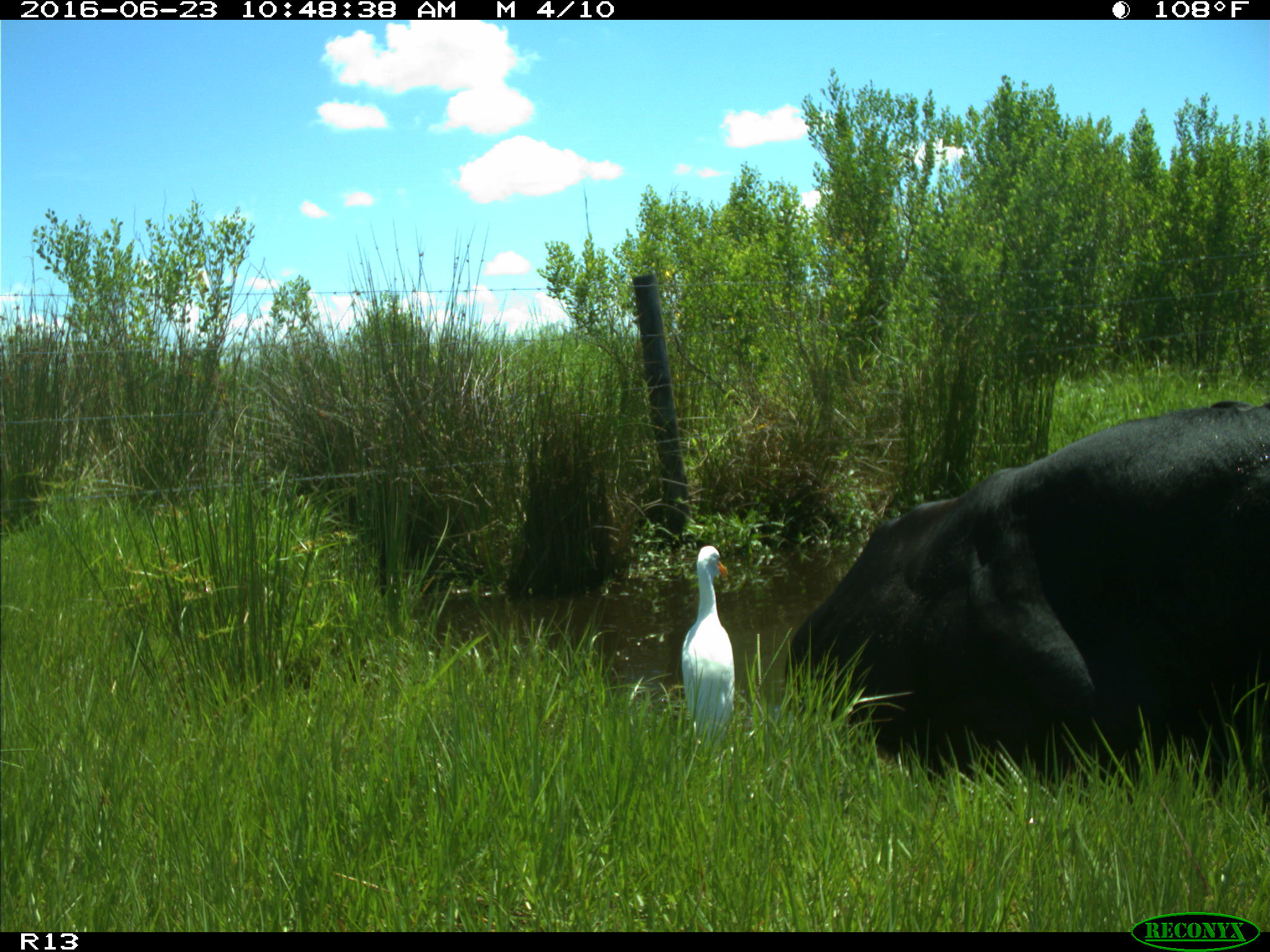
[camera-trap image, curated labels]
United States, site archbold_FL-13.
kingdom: Animalia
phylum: Chordata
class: Mammalia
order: Artiodactyla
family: Bovidae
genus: Bos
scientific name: Bos taurus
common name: domestic cow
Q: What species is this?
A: Bos taurus (domestic cow).